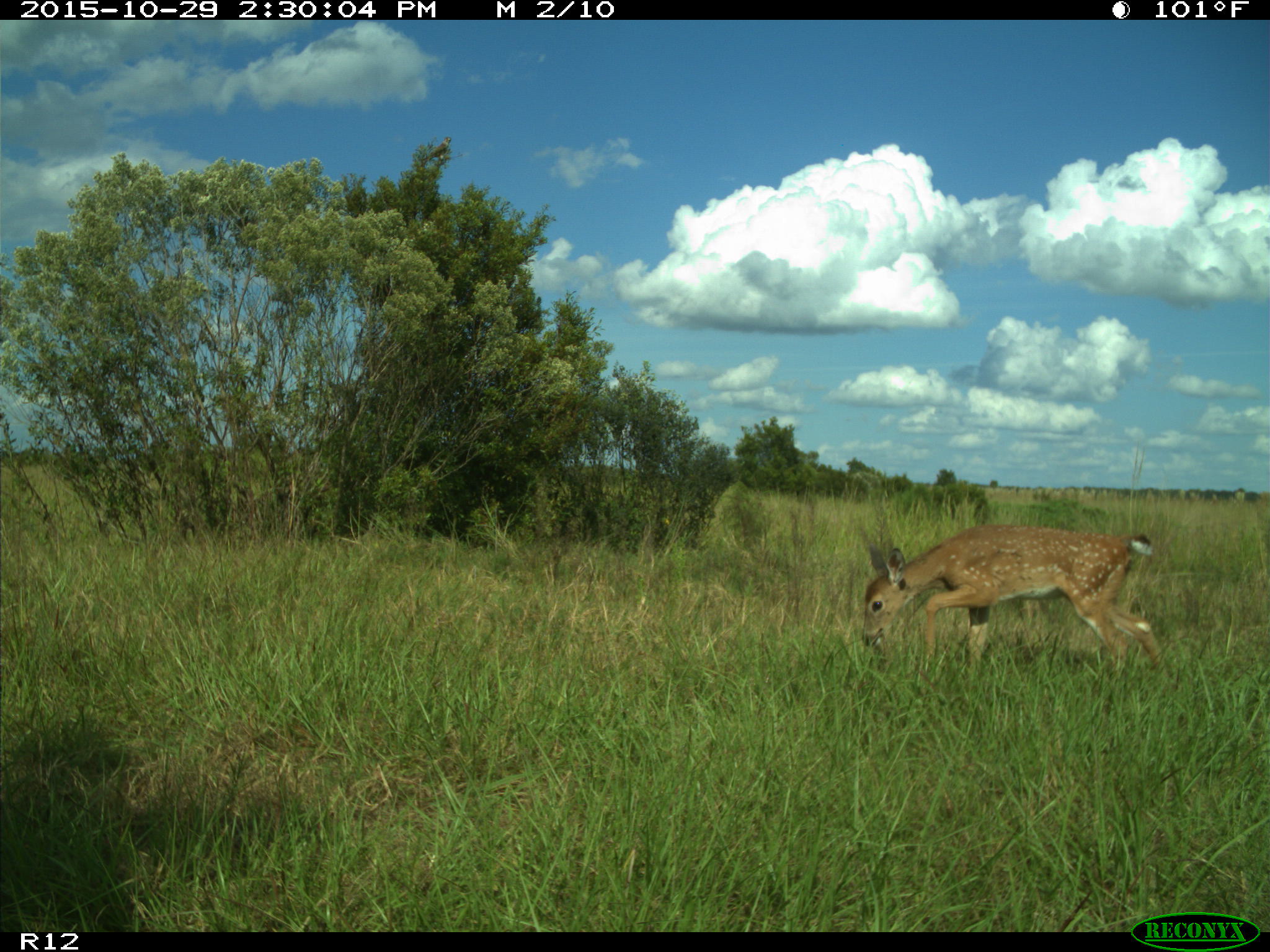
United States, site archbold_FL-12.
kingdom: Animalia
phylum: Chordata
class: Mammalia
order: Artiodactyla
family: Cervidae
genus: Odocoileus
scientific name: Odocoileus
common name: deer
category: unidentified deer